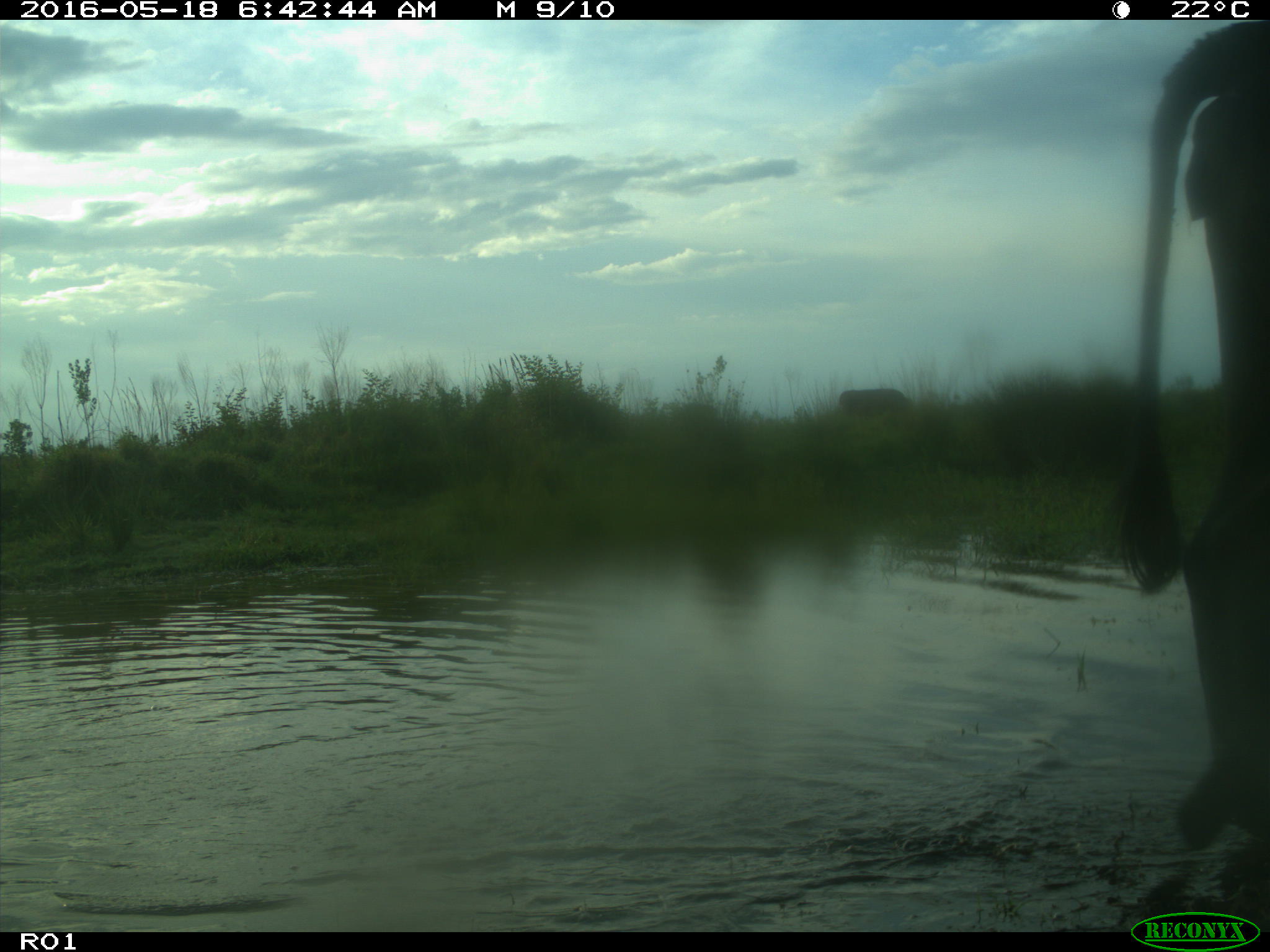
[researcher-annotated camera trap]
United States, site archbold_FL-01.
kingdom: Animalia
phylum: Chordata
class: Mammalia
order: Artiodactyla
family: Bovidae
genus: Bos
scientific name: Bos taurus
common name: domestic cow